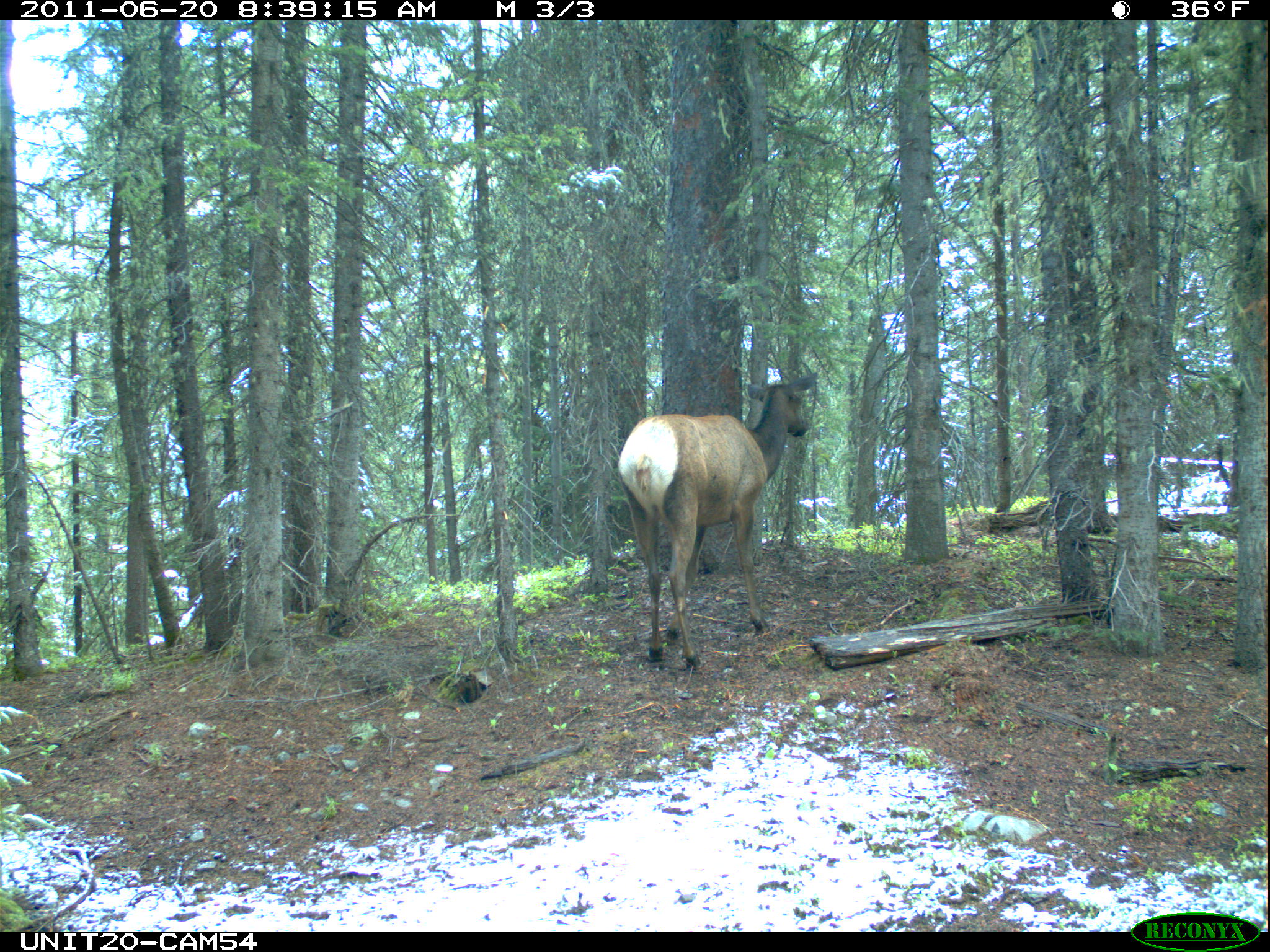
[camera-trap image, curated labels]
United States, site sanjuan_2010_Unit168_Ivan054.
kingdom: Animalia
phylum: Chordata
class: Mammalia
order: Artiodactyla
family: Cervidae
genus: Cervus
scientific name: Cervus elaphus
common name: red deer